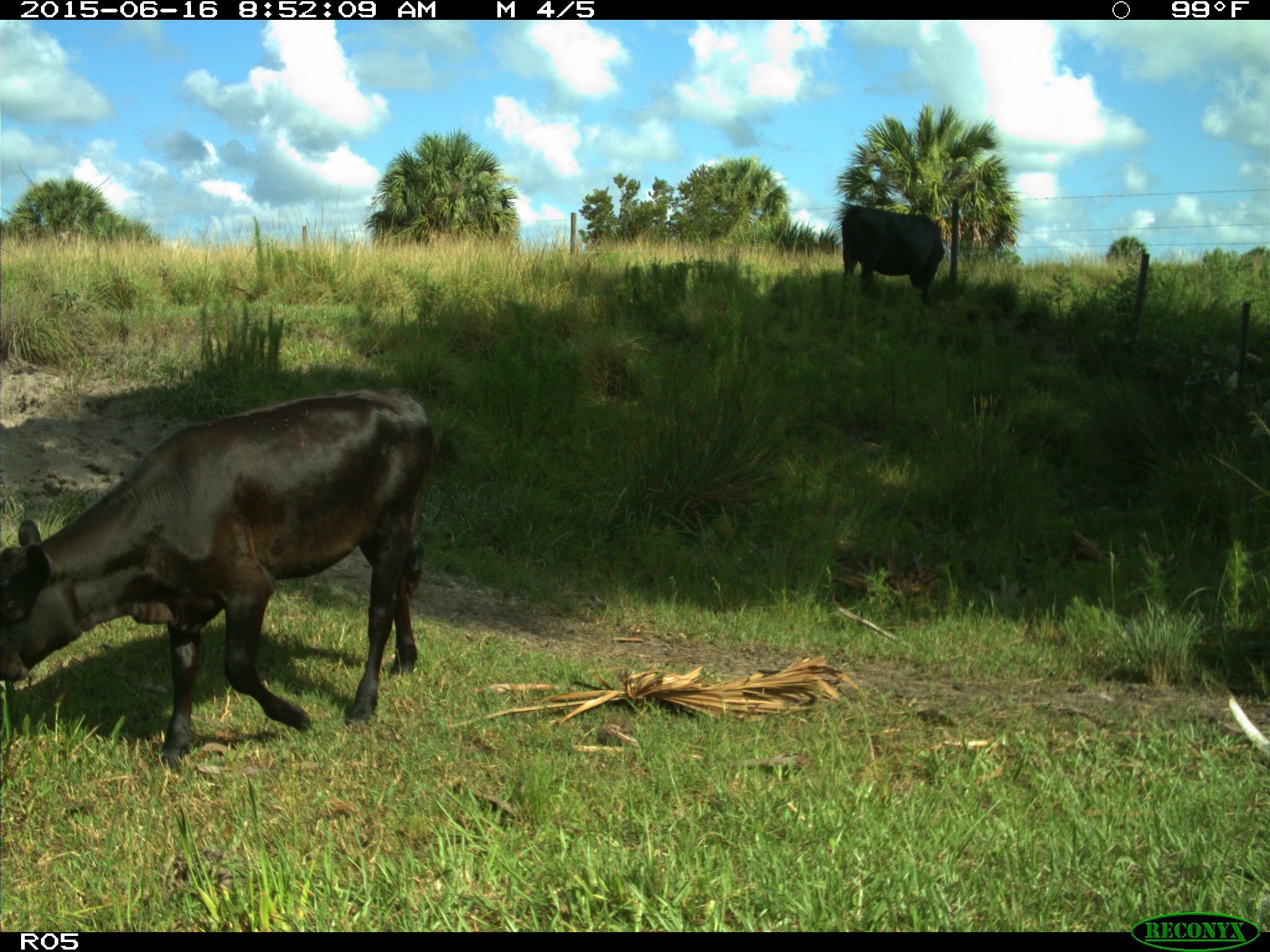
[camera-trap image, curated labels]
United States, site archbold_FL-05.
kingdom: Animalia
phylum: Chordata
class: Mammalia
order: Artiodactyla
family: Bovidae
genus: Bos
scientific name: Bos taurus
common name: domestic cow